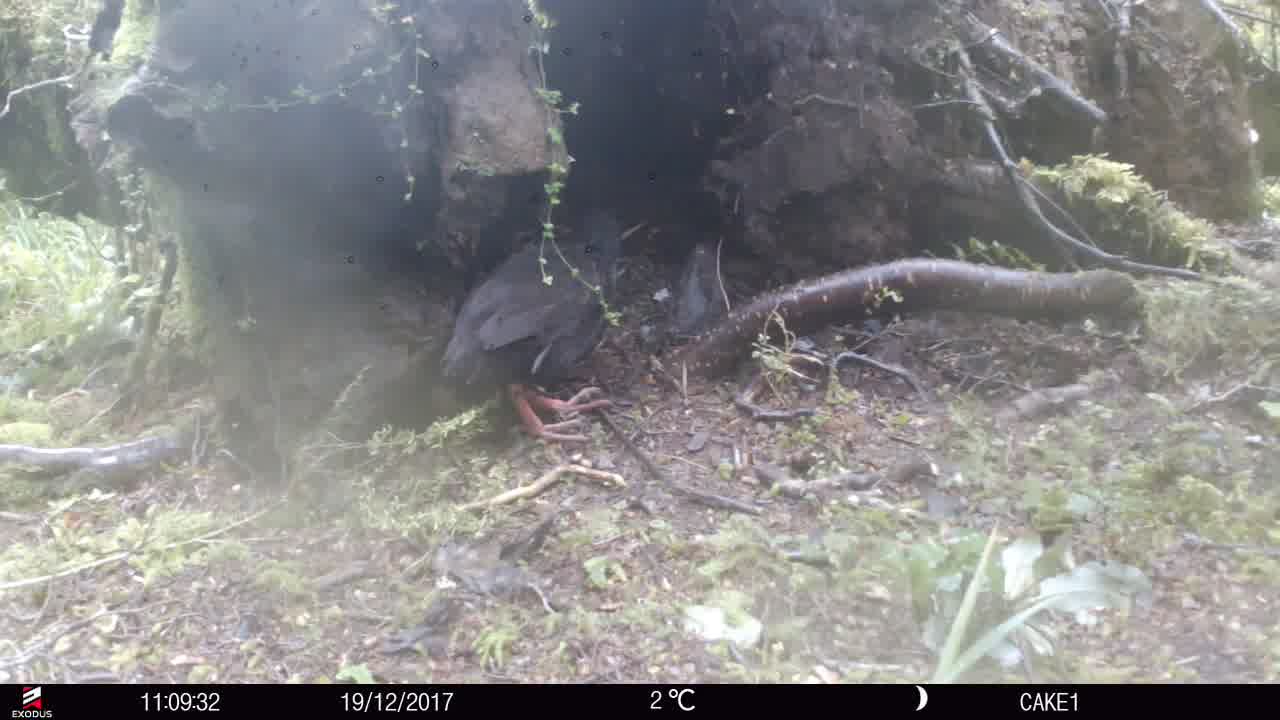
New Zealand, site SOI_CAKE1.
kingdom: Animalia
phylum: Chordata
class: Aves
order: Gruiformes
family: Rallidae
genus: Gallirallus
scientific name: Gallirallus australis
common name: weka